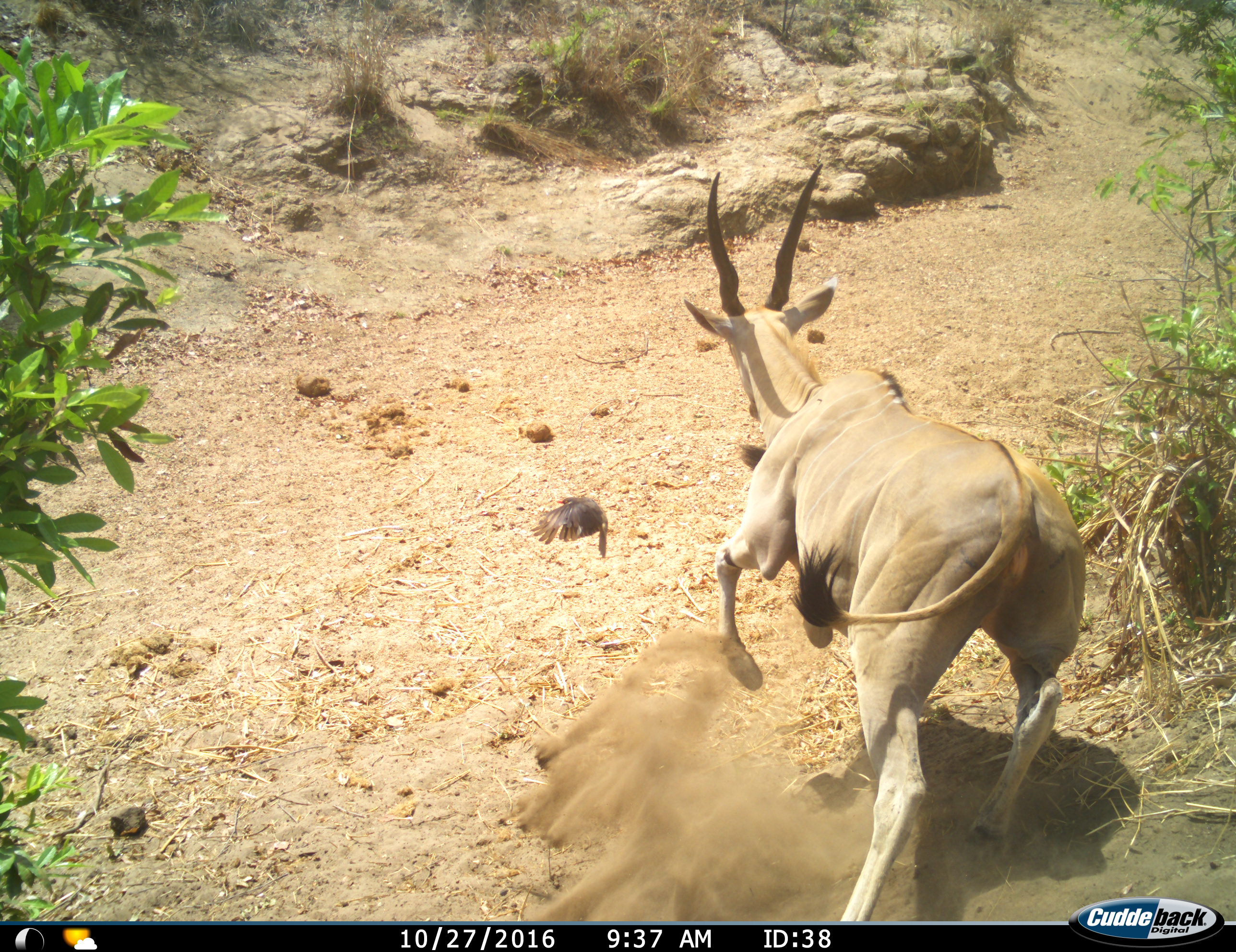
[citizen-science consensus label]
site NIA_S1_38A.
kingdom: Animalia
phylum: Chordata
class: Aves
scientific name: Aves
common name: bird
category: birdother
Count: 1.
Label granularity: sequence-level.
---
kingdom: Animalia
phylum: Chordata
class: Mammalia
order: Artiodactyla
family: Bovidae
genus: Tragelaphus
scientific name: Tragelaphus oryx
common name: eland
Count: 1.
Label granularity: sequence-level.